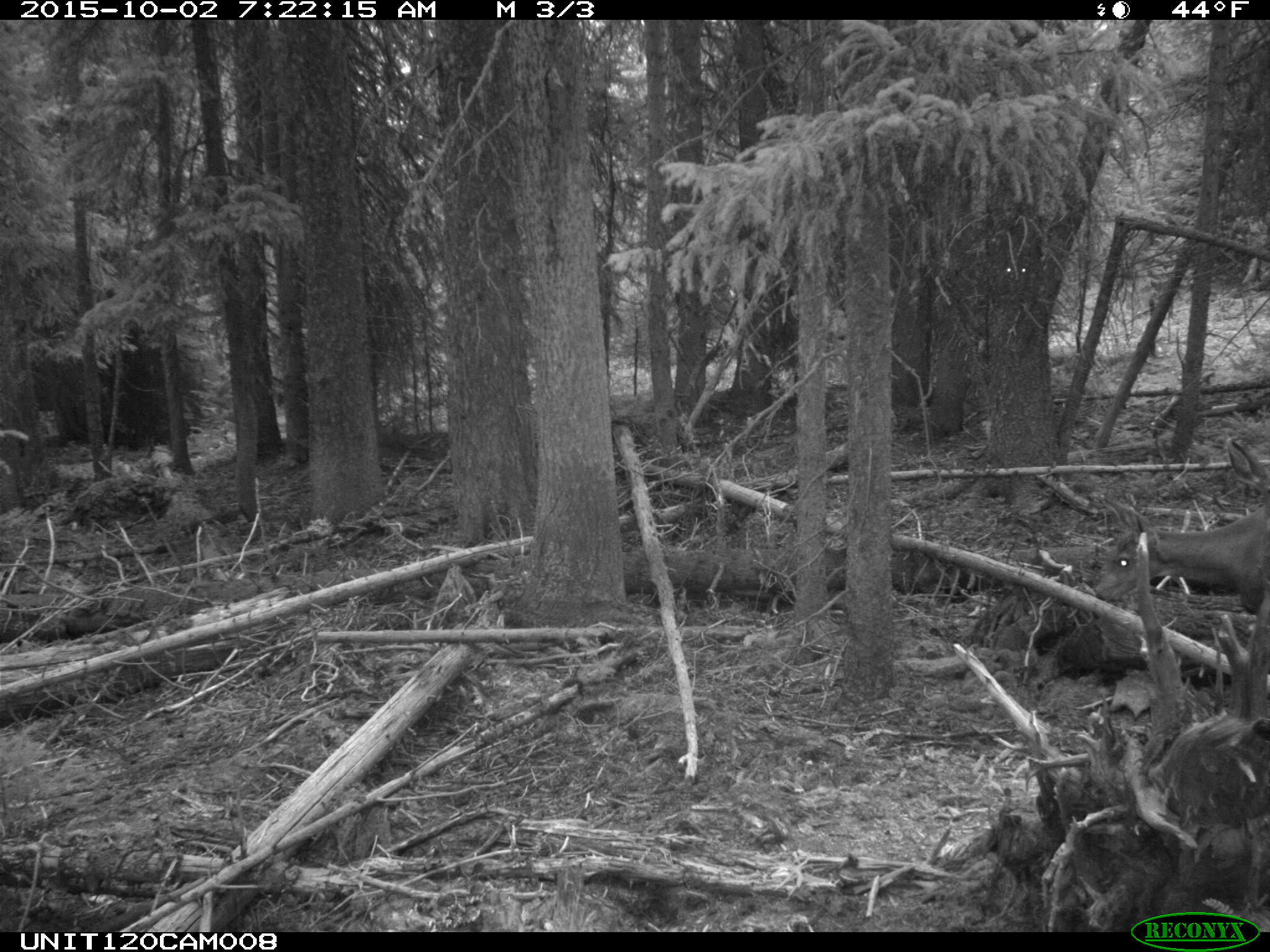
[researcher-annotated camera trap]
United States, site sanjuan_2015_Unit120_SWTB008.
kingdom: Animalia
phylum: Chordata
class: Mammalia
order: Artiodactyla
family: Cervidae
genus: Odocoileus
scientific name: Odocoileus hemionus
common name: mule deer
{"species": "Odocoileus hemionus (mule deer)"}